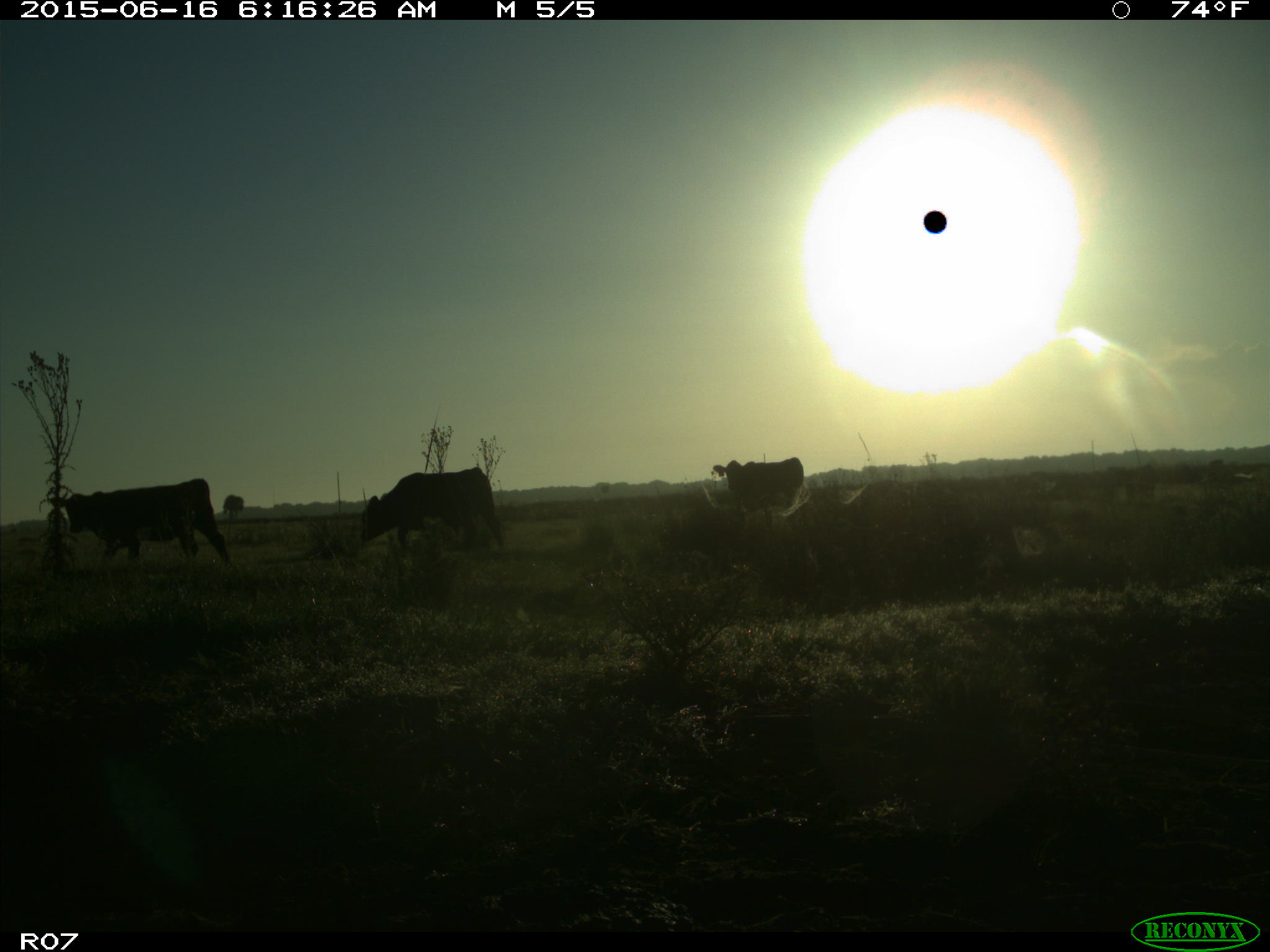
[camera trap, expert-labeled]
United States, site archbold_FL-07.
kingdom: Animalia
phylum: Chordata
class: Mammalia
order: Artiodactyla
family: Bovidae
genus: Bos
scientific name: Bos taurus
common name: domestic cow